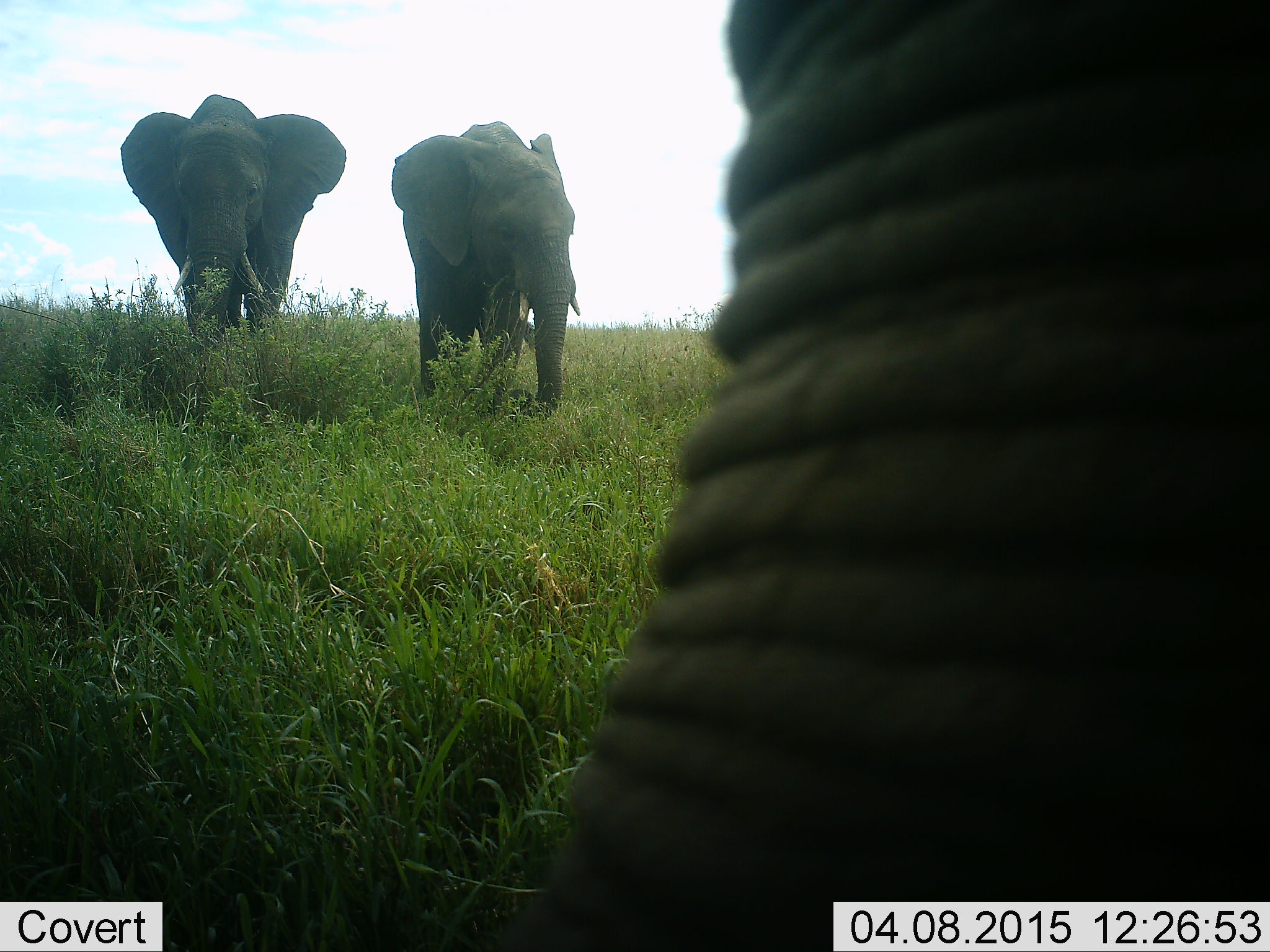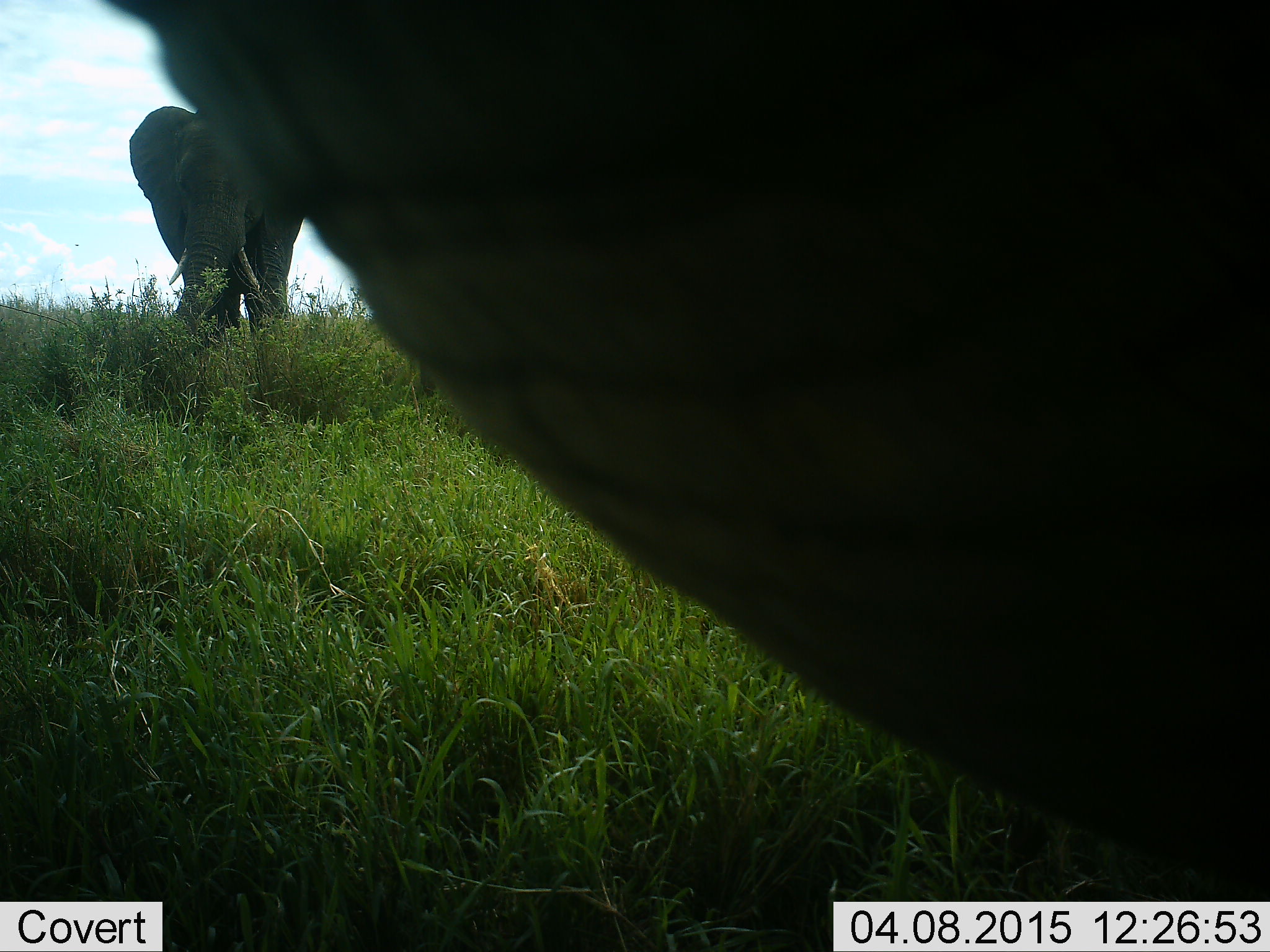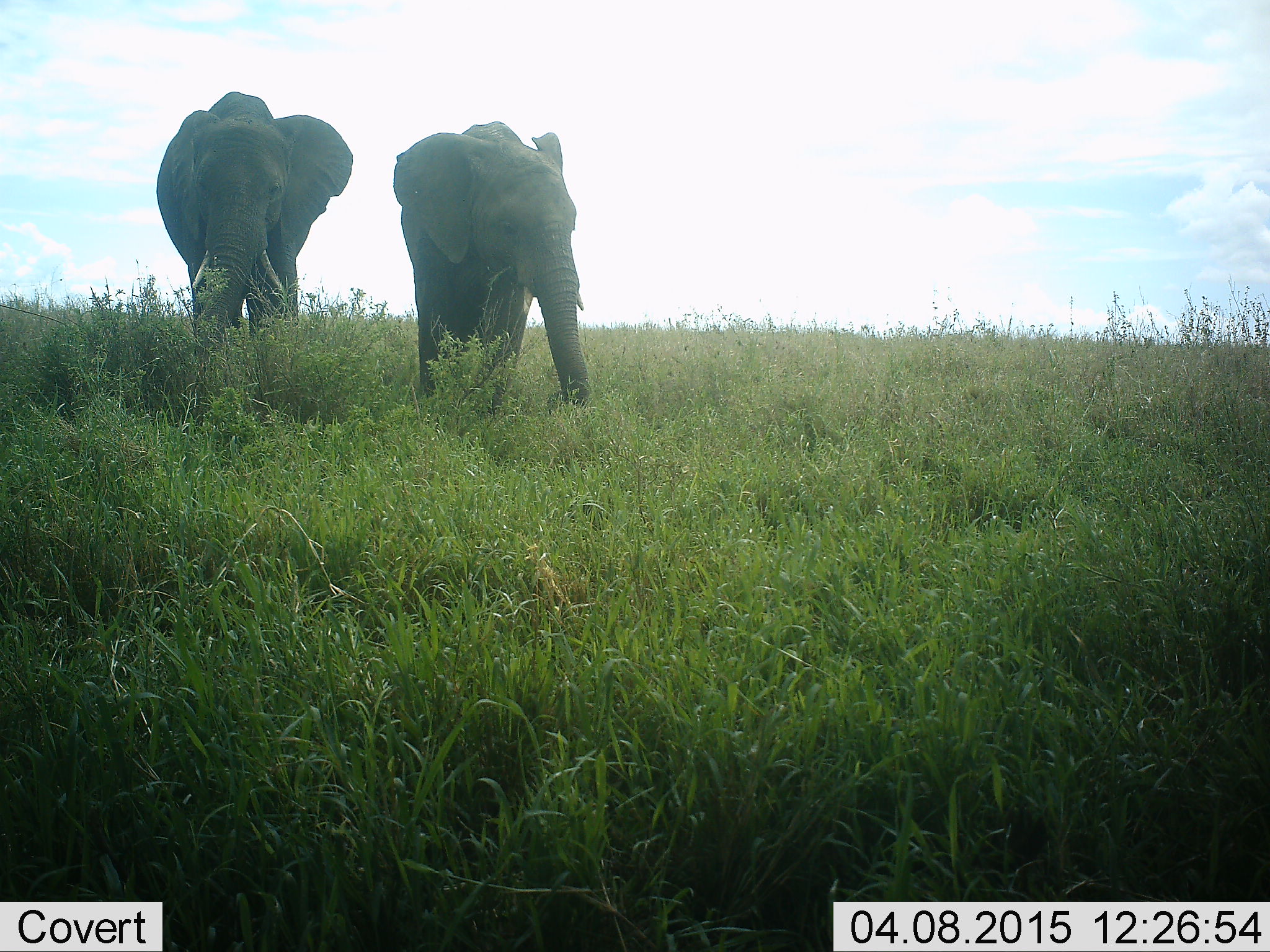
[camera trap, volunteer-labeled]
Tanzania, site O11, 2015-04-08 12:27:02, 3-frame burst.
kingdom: Animalia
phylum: Chordata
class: Mammalia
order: Proboscidea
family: Elephantidae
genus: Loxodonta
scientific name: Loxodonta africana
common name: african bush elephant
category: elephant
Elephant (african bush elephant) (Loxodonta africana), count 3. Behavior (volunteer vote fractions): standing 55%, resting 0%, moving 45%, interacting 0%. Young present (vote fraction): 0%. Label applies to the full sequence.